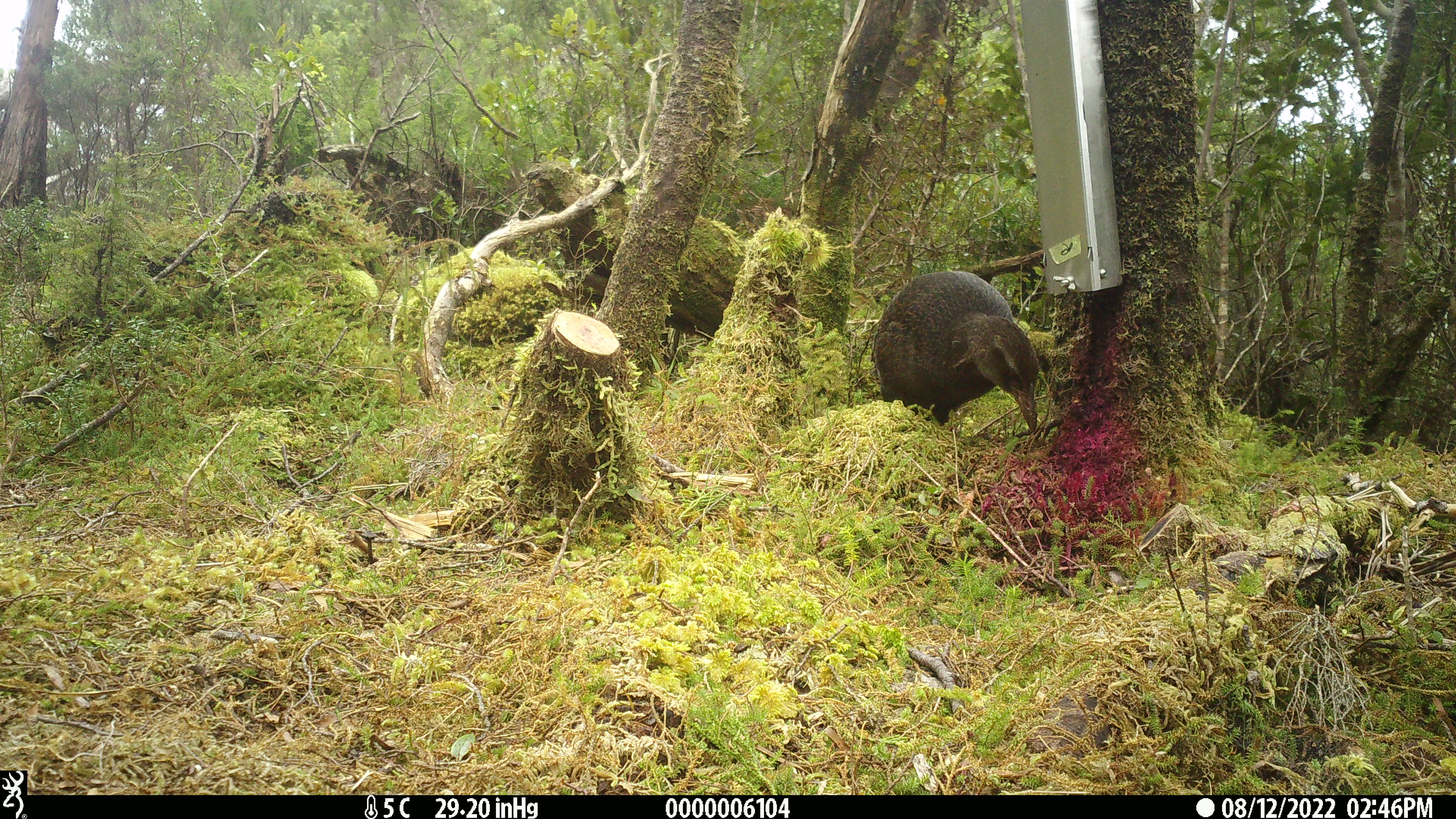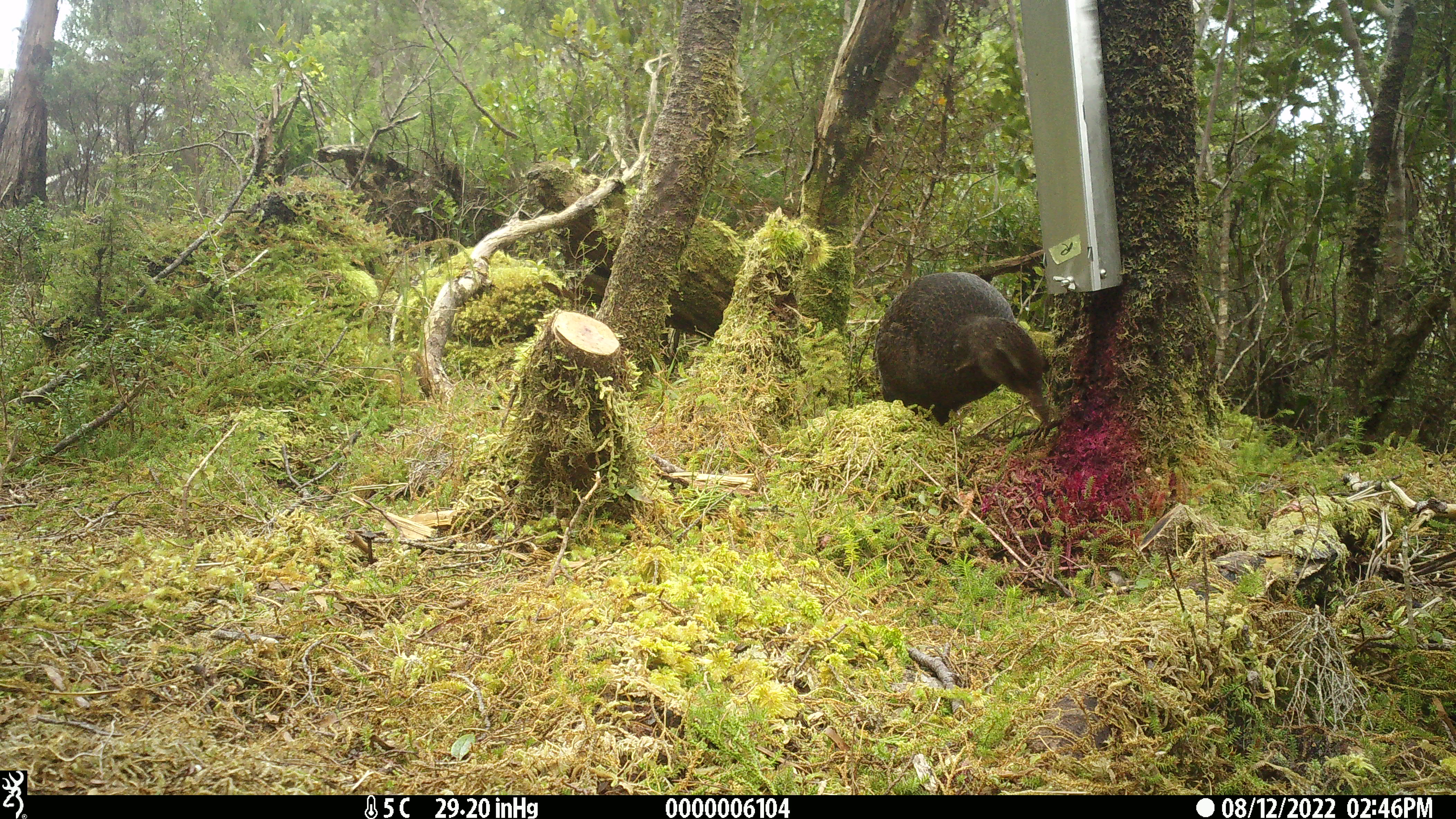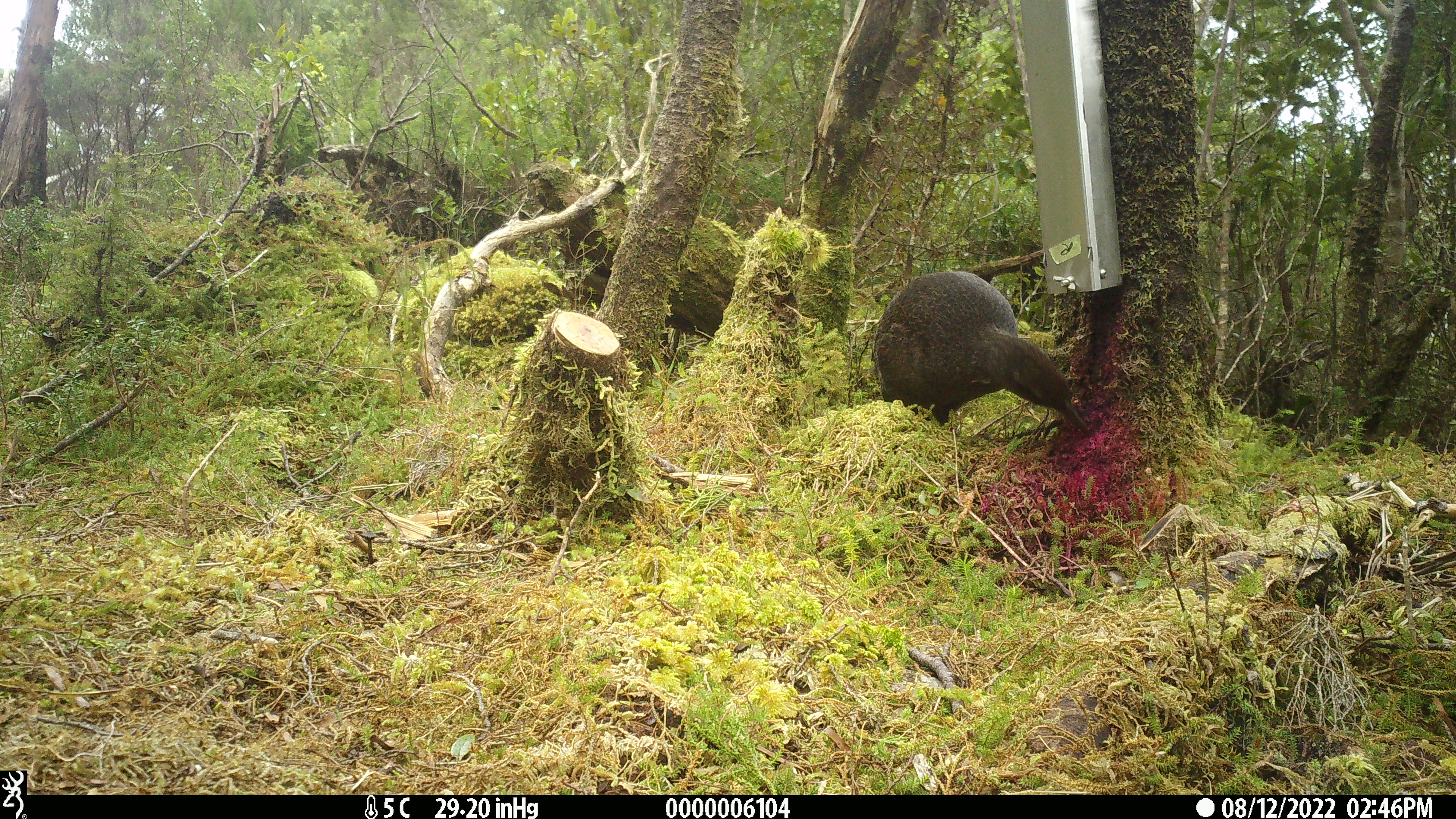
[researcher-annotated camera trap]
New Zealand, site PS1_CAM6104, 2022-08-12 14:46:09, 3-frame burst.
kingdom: Animalia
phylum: Chordata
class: Aves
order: Gruiformes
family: Rallidae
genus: Gallirallus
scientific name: Gallirallus australis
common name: weka